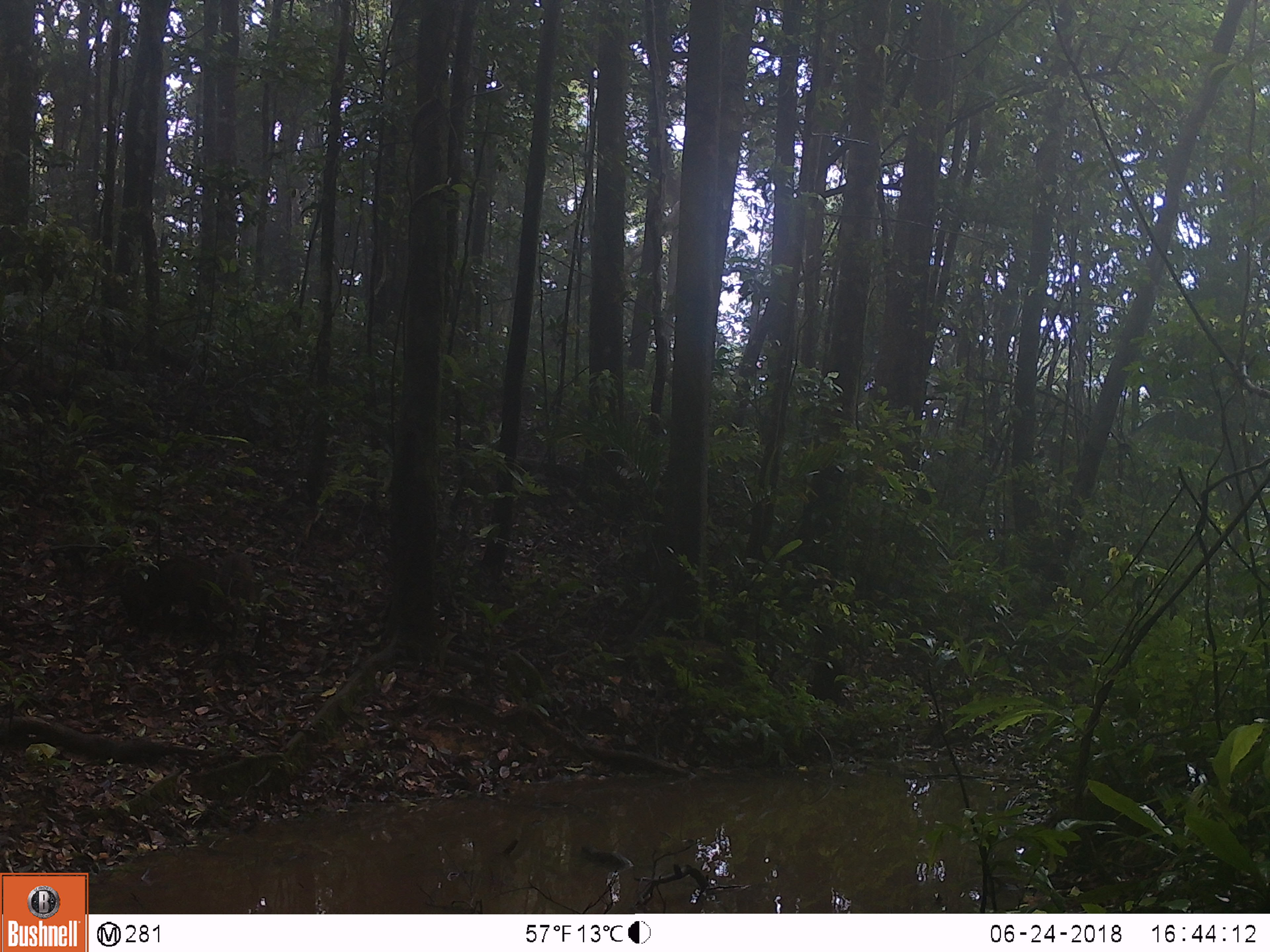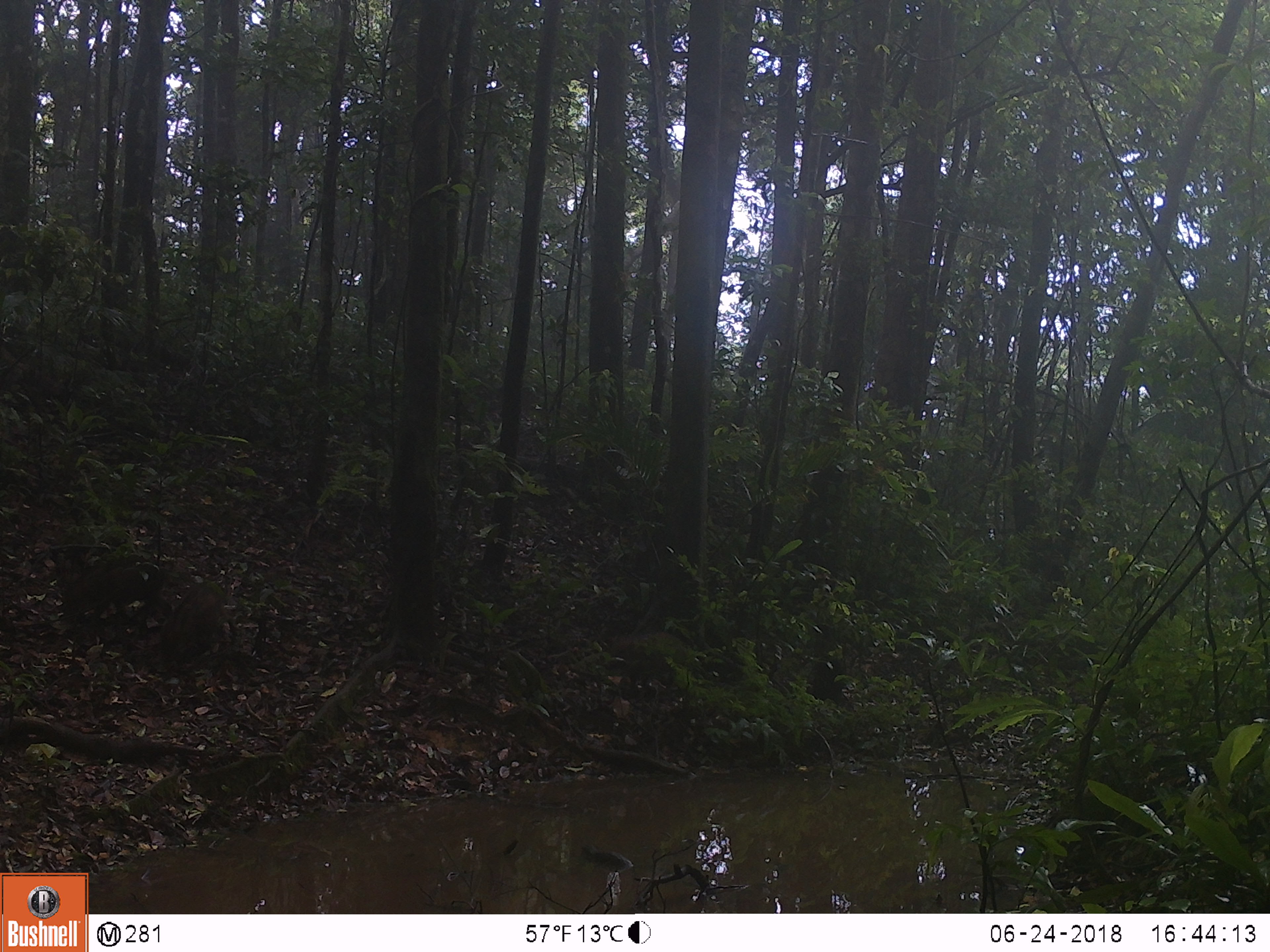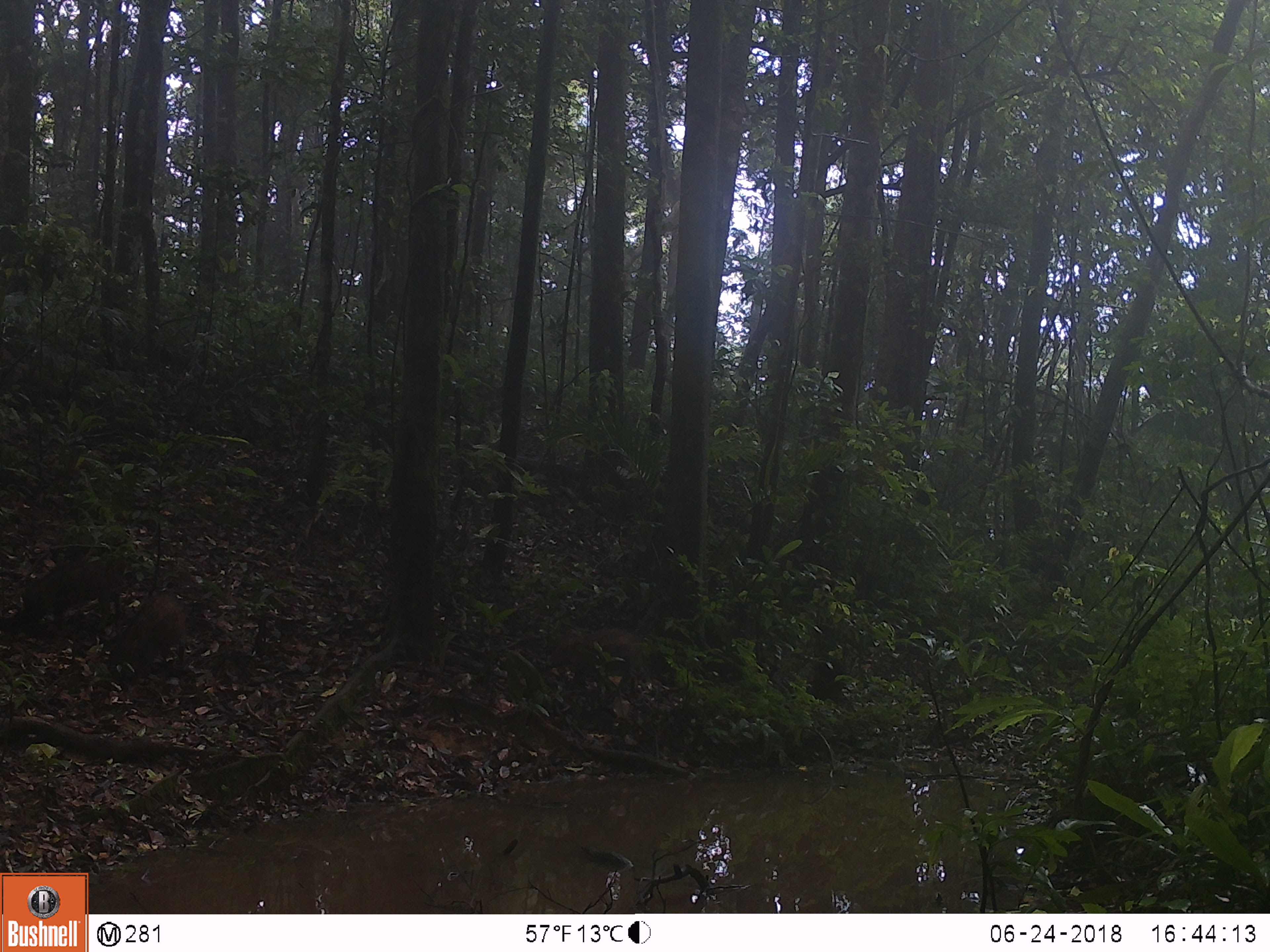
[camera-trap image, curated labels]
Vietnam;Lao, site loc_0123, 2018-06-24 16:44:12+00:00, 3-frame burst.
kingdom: Animalia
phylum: Chordata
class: Mammalia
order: Artiodactyla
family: Suidae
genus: Sus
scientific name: Sus scrofa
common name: eurasian wild pig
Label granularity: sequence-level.